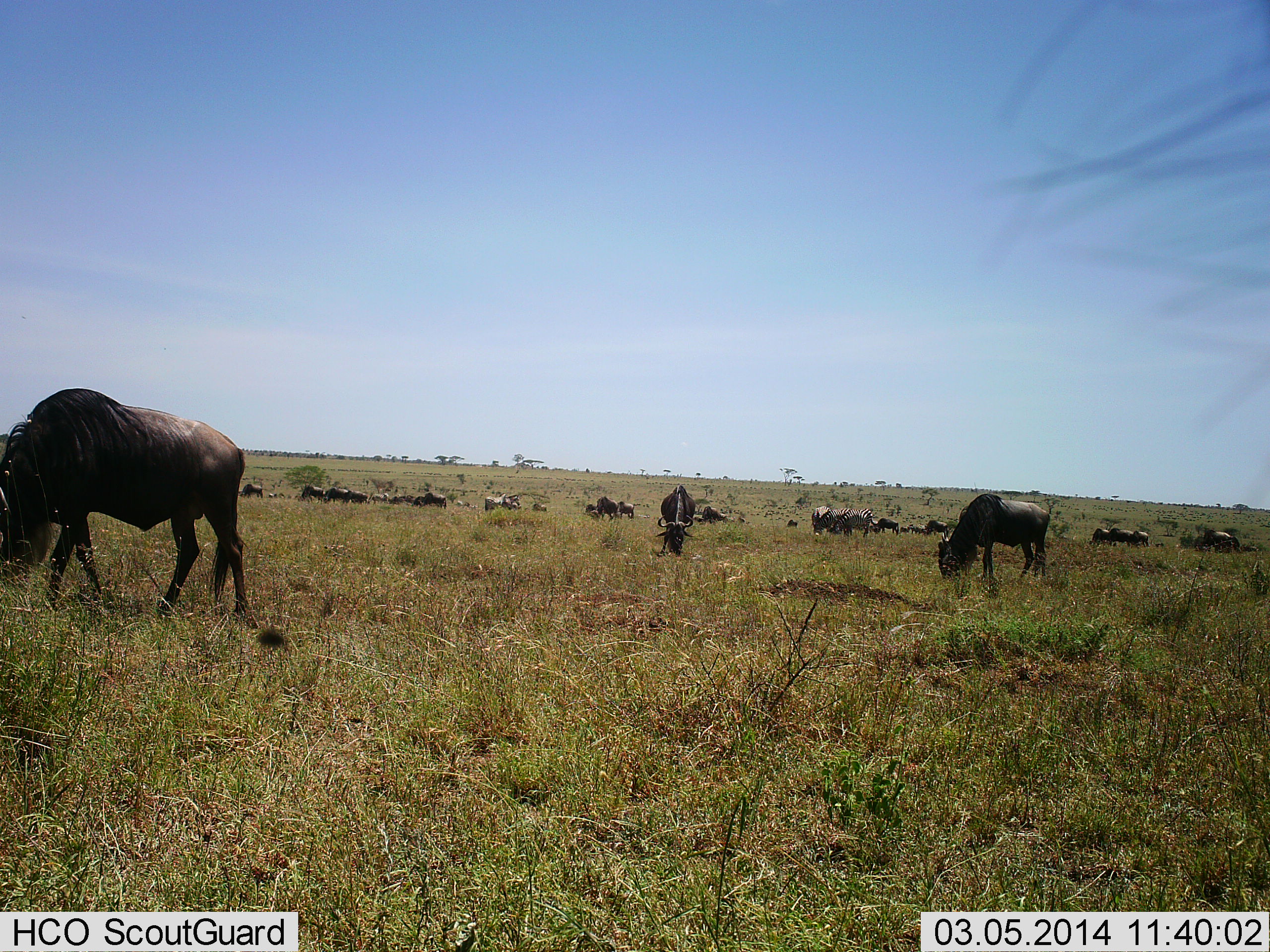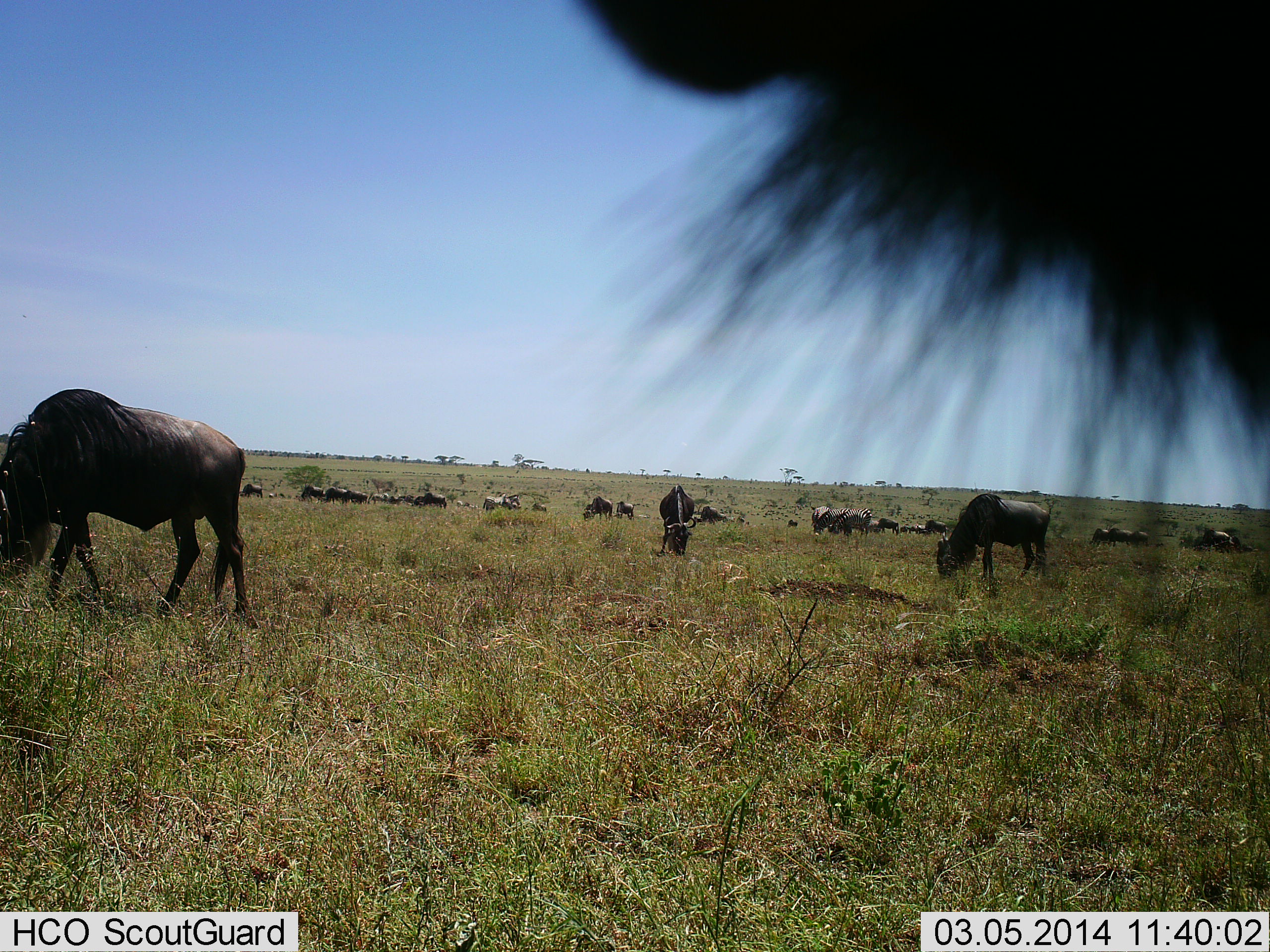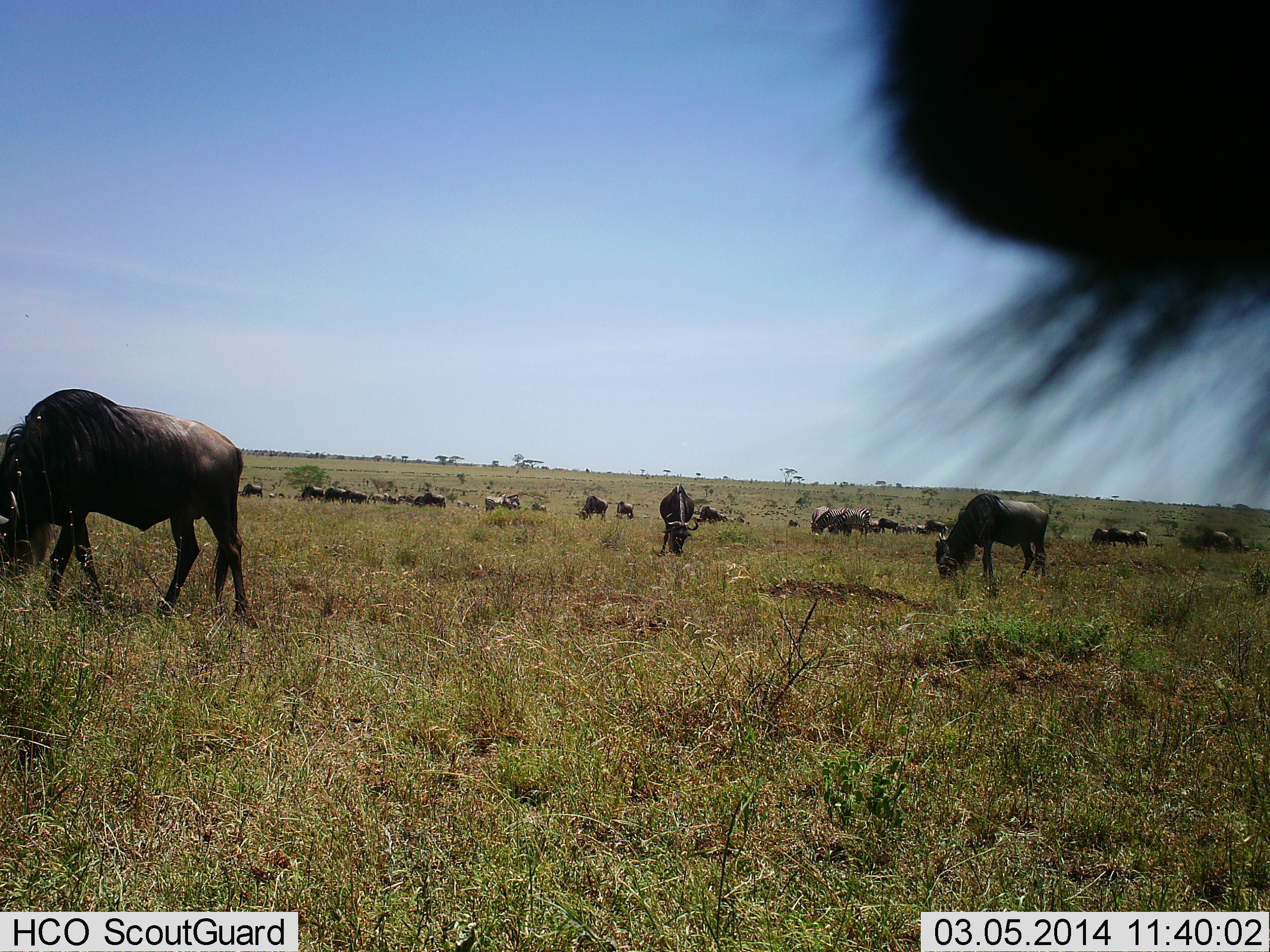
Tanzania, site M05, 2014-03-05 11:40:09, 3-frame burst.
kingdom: Animalia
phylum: Chordata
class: Mammalia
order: Artiodactyla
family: Bovidae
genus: Connochaetes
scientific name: Connochaetes taurinus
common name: blue wildebeest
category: wildebeest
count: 11-50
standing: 48%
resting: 16%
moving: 37%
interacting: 8%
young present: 0%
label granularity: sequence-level